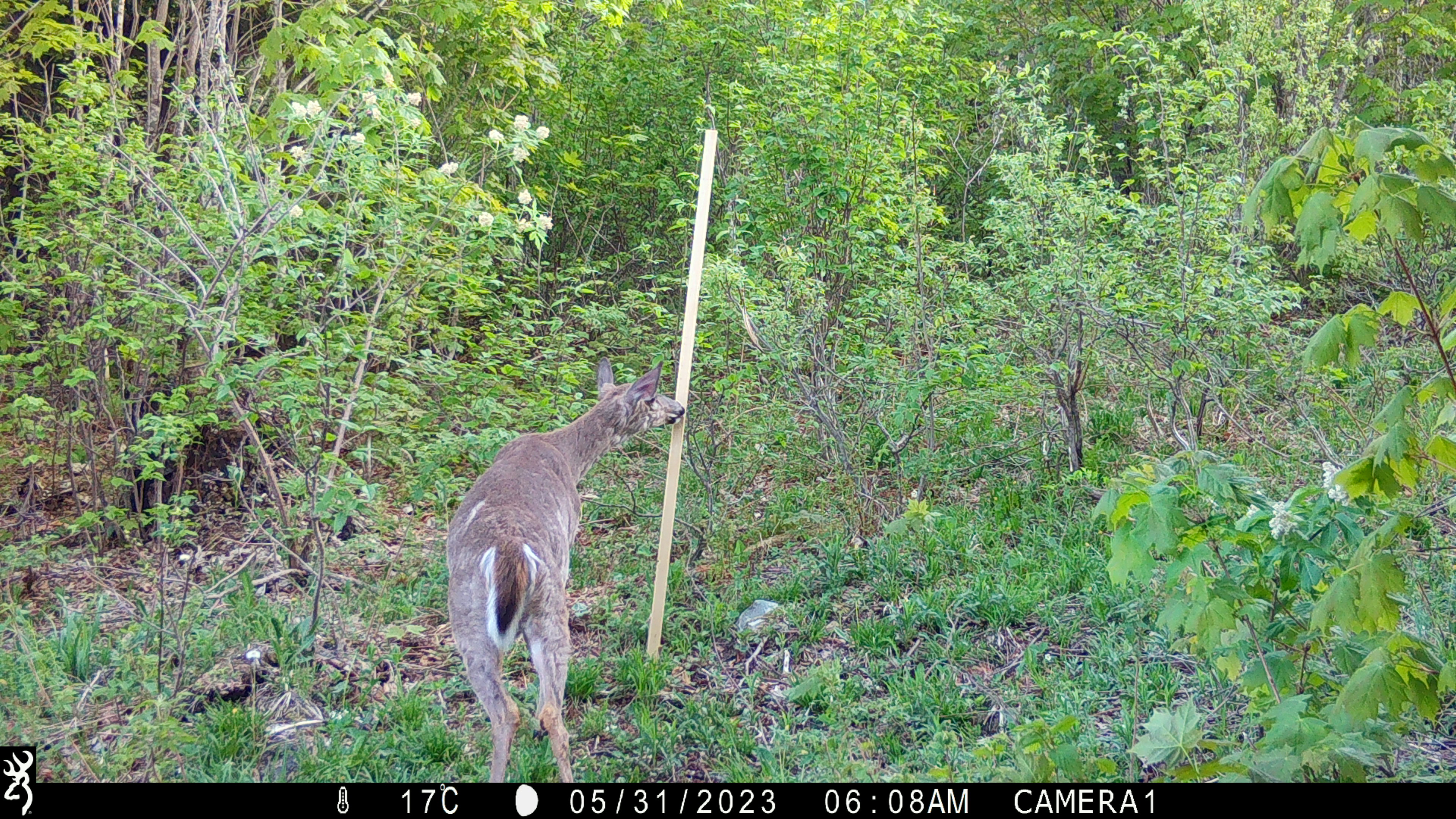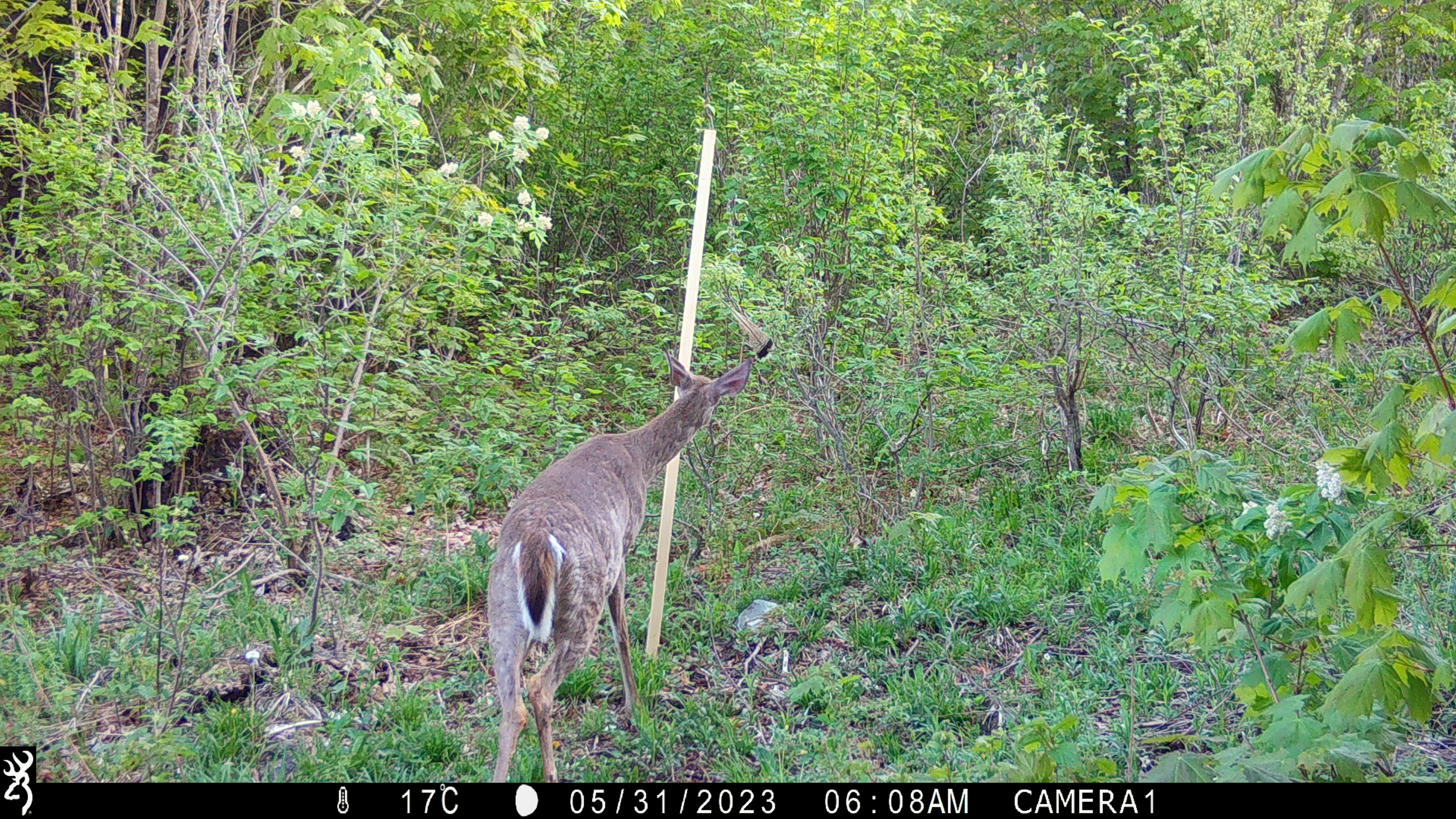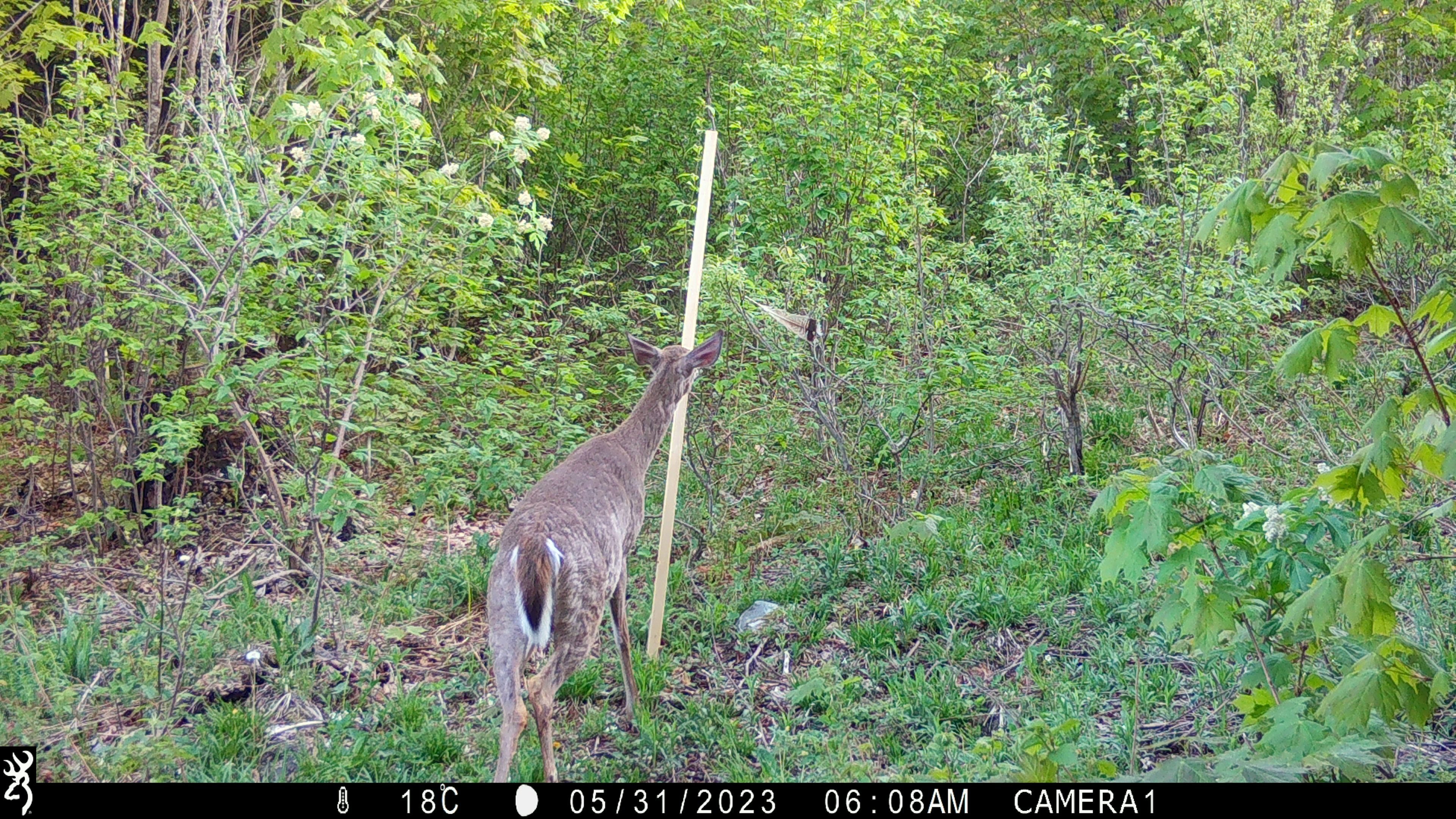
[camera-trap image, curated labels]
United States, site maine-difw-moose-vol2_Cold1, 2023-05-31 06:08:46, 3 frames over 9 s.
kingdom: Animalia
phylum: Chordata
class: Mammalia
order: Artiodactyla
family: Cervidae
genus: Odocoileus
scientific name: Odocoileus virginianus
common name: white-tailed deer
White-tailed deer (Odocoileus virginianus).